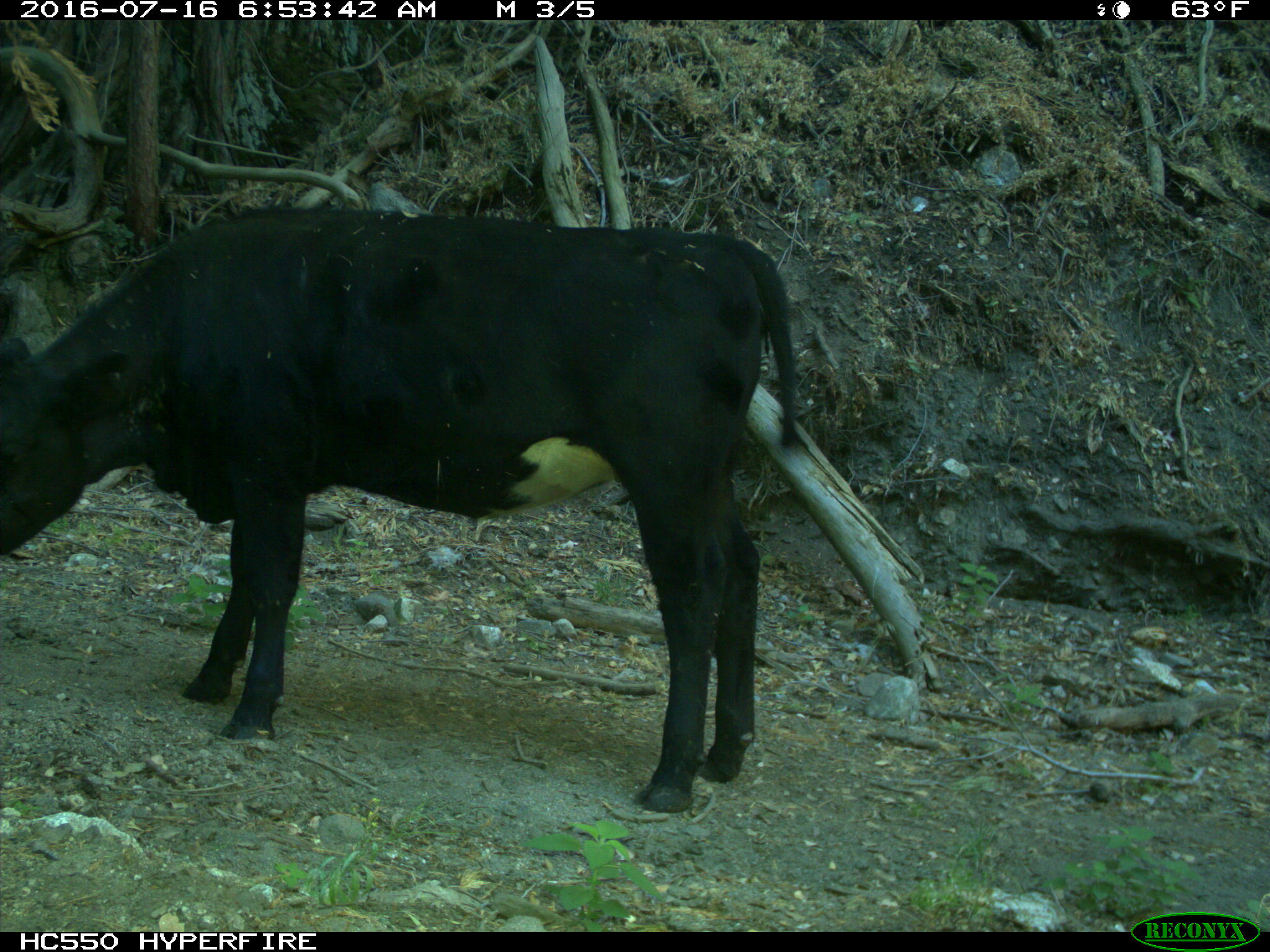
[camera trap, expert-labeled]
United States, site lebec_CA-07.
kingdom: Animalia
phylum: Chordata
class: Mammalia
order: Artiodactyla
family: Bovidae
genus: Bos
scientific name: Bos taurus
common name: domestic cow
Bos taurus (domestic cow).